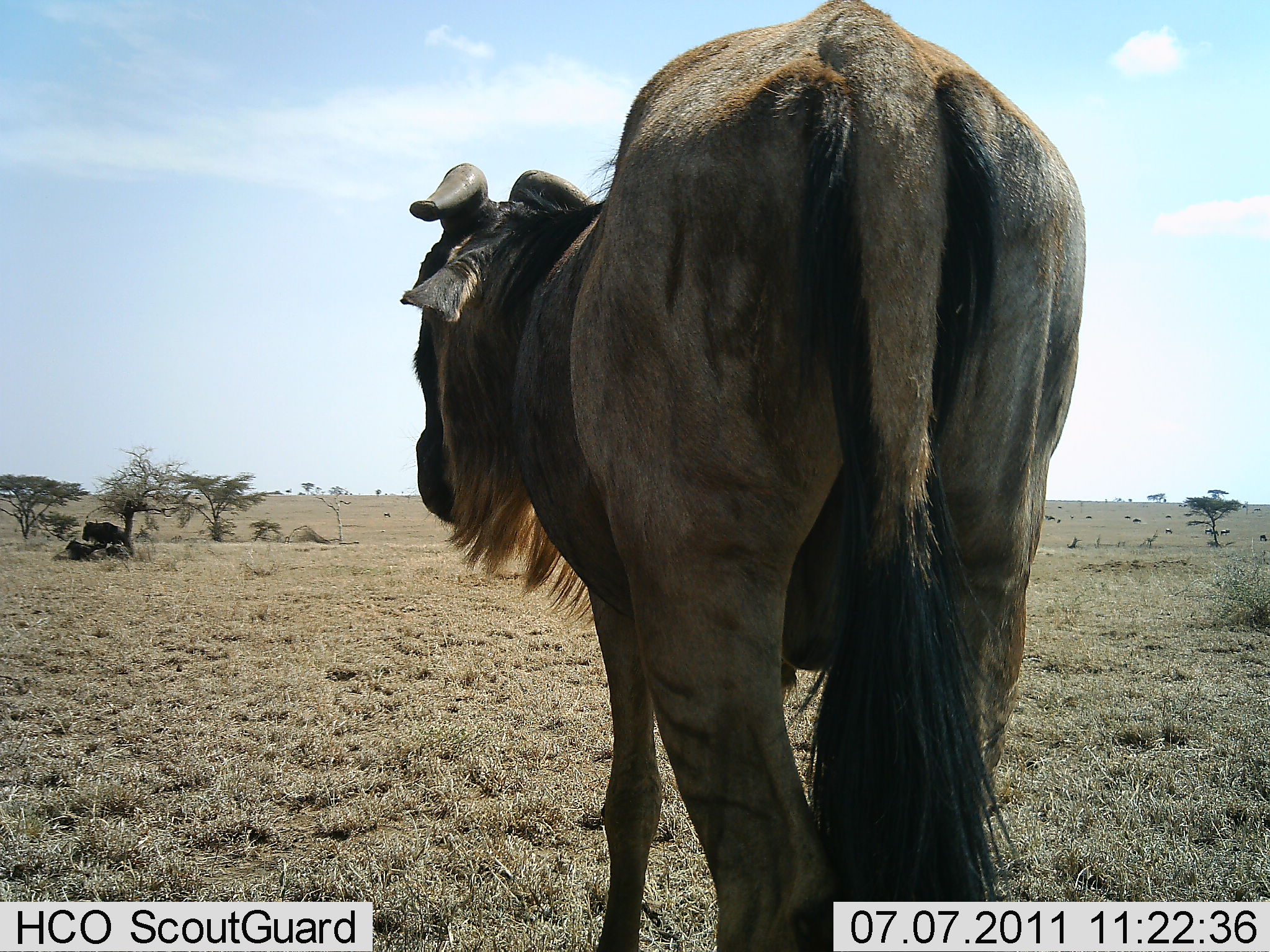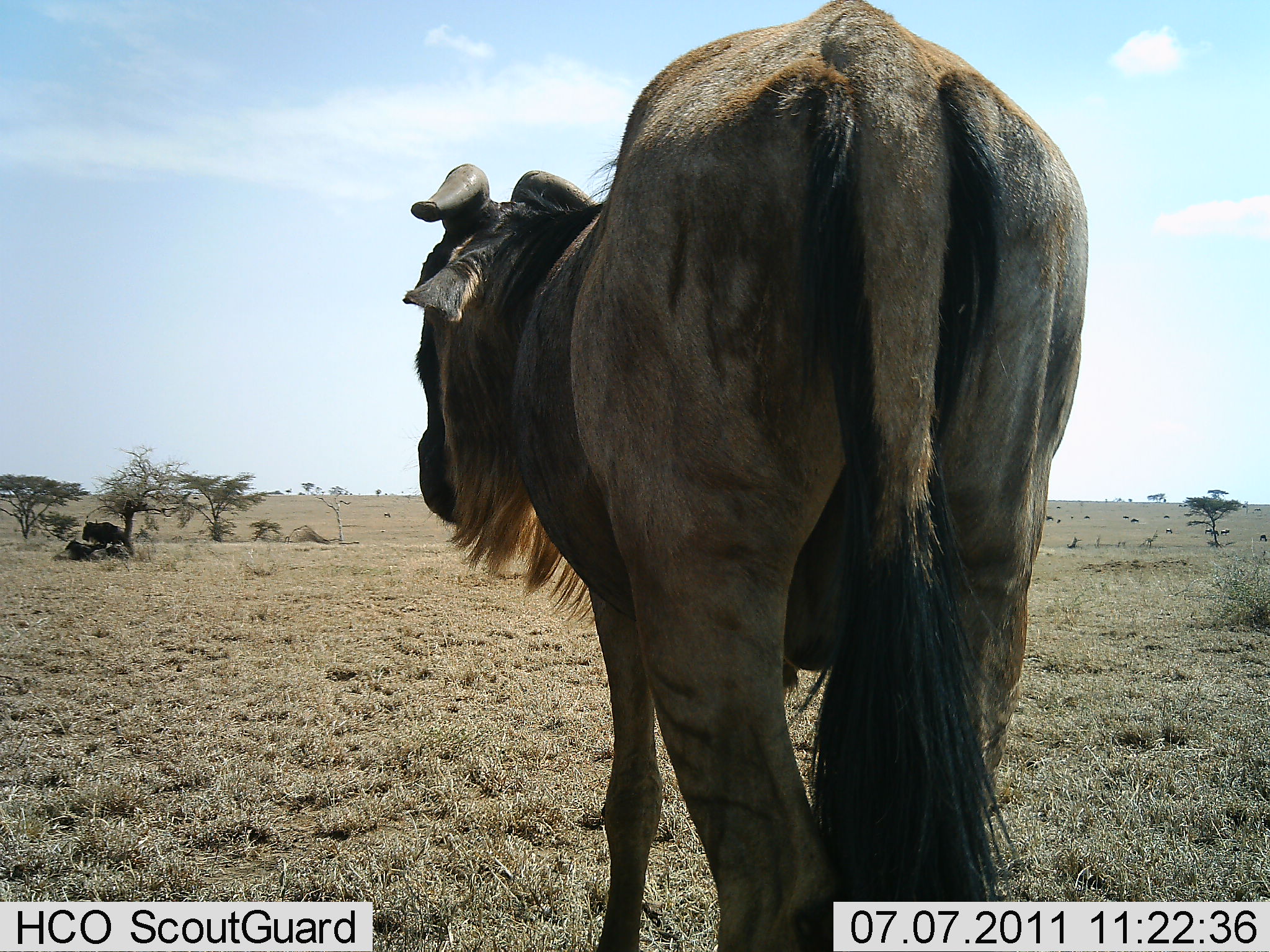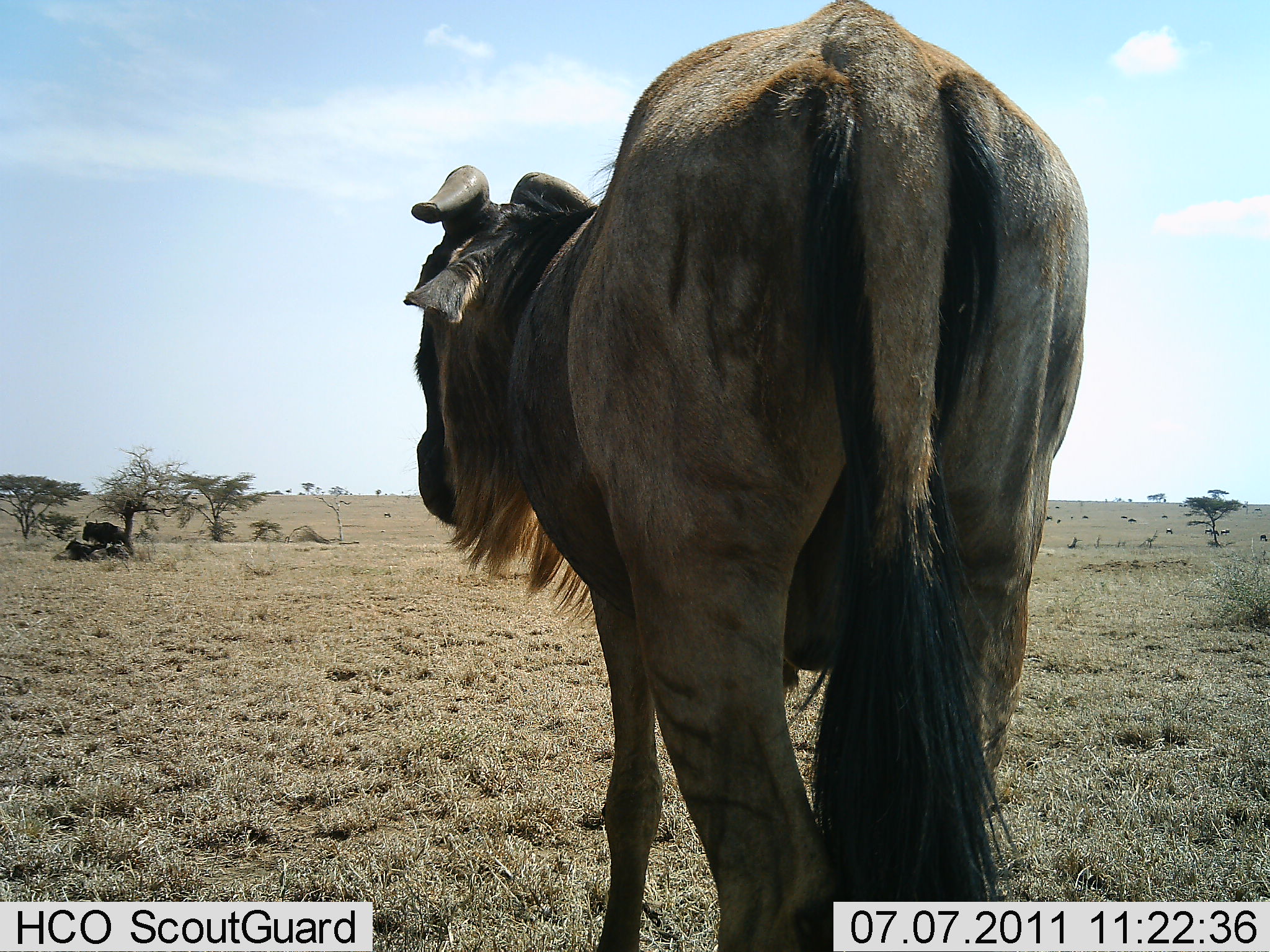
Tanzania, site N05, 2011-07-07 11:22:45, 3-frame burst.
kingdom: Animalia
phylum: Chordata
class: Mammalia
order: Artiodactyla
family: Bovidae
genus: Connochaetes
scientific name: Connochaetes taurinus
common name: blue wildebeest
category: wildebeest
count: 2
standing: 90%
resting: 40%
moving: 10%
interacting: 0%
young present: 10%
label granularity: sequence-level